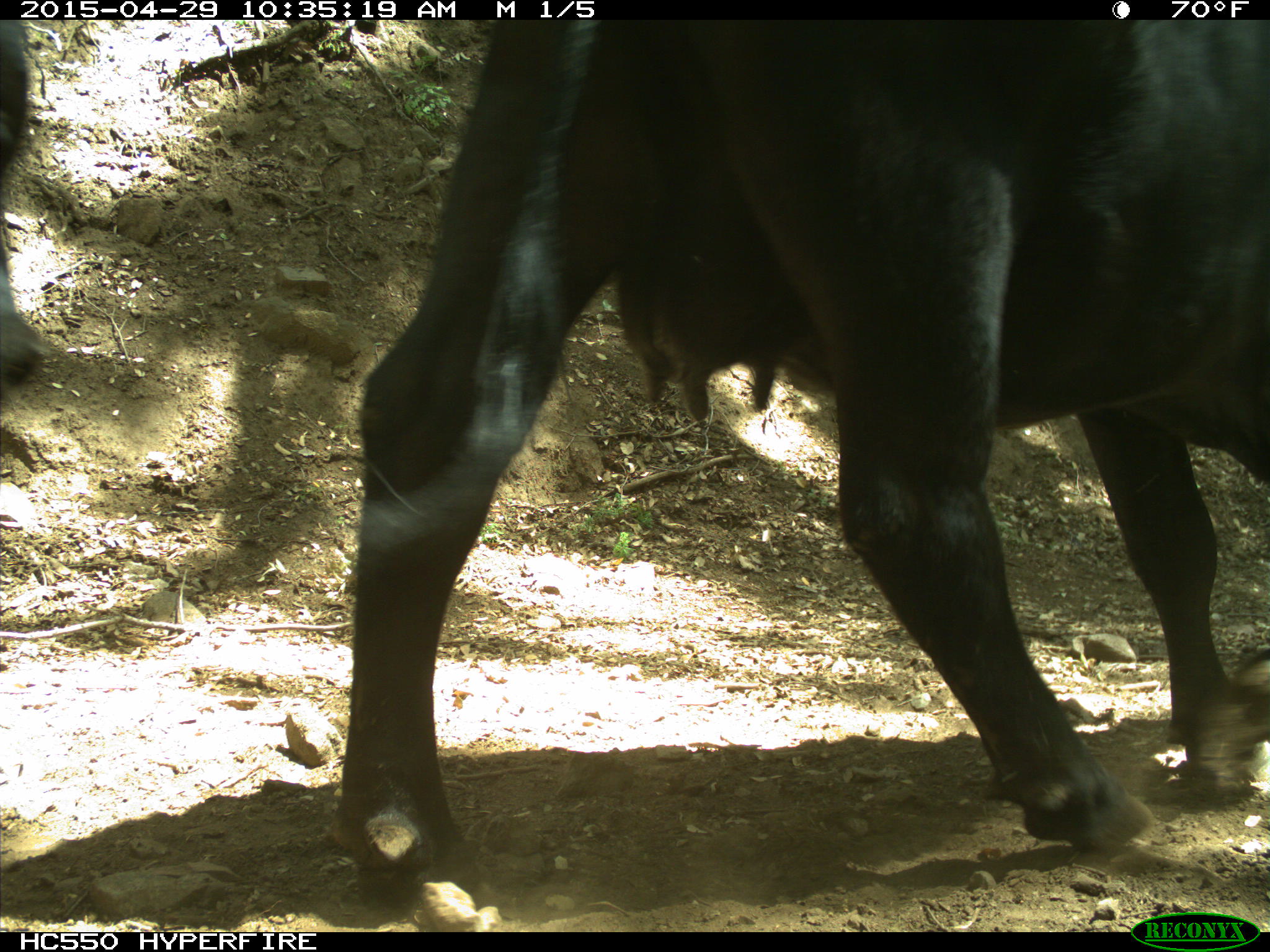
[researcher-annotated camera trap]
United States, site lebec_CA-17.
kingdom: Animalia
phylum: Chordata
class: Mammalia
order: Artiodactyla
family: Bovidae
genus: Bos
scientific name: Bos taurus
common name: domestic cow